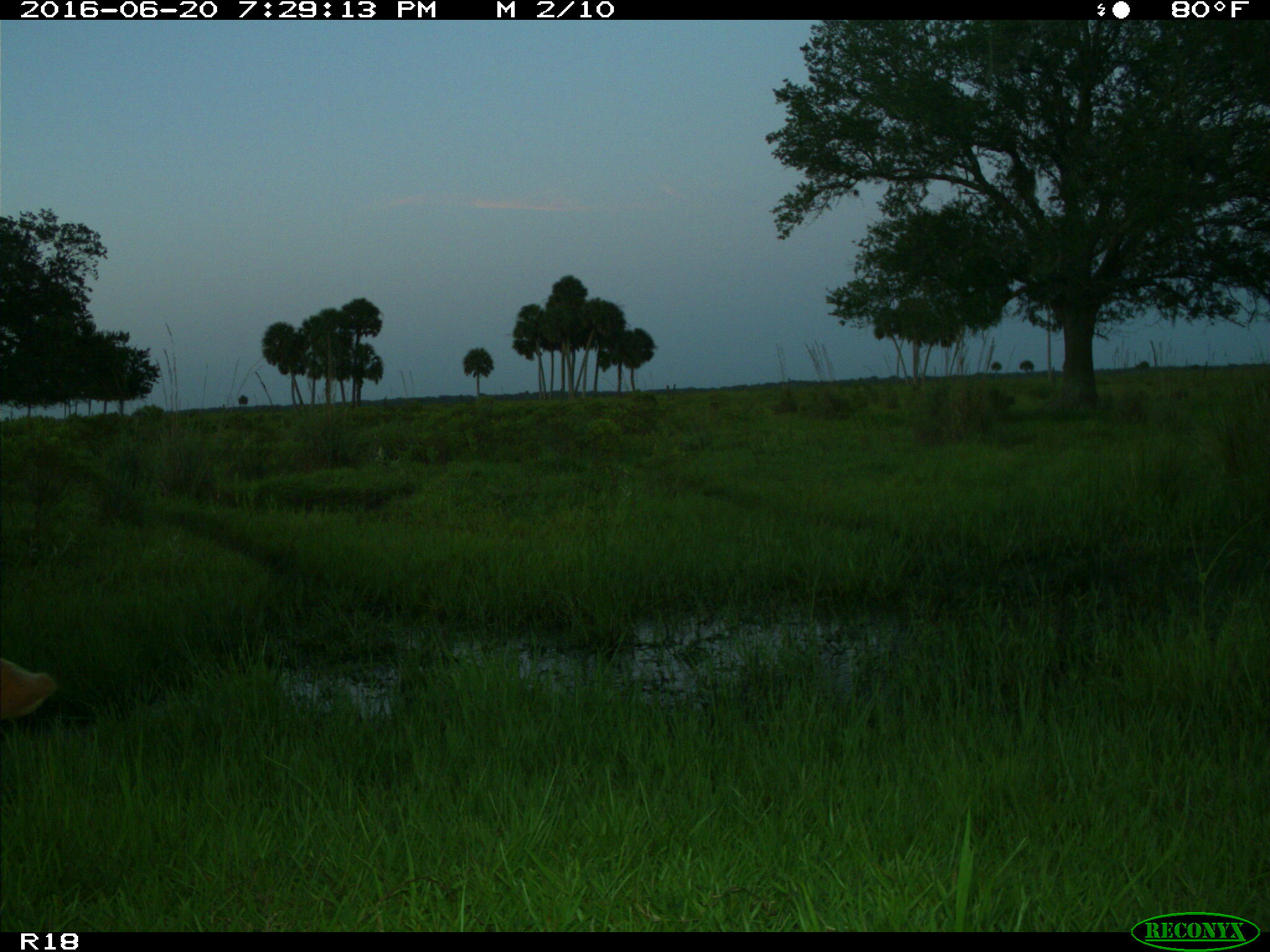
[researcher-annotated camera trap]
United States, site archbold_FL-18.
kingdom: Animalia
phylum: Chordata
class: Mammalia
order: Artiodactyla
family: Bovidae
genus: Bos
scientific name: Bos taurus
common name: domestic cow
Bos taurus (domestic cow).